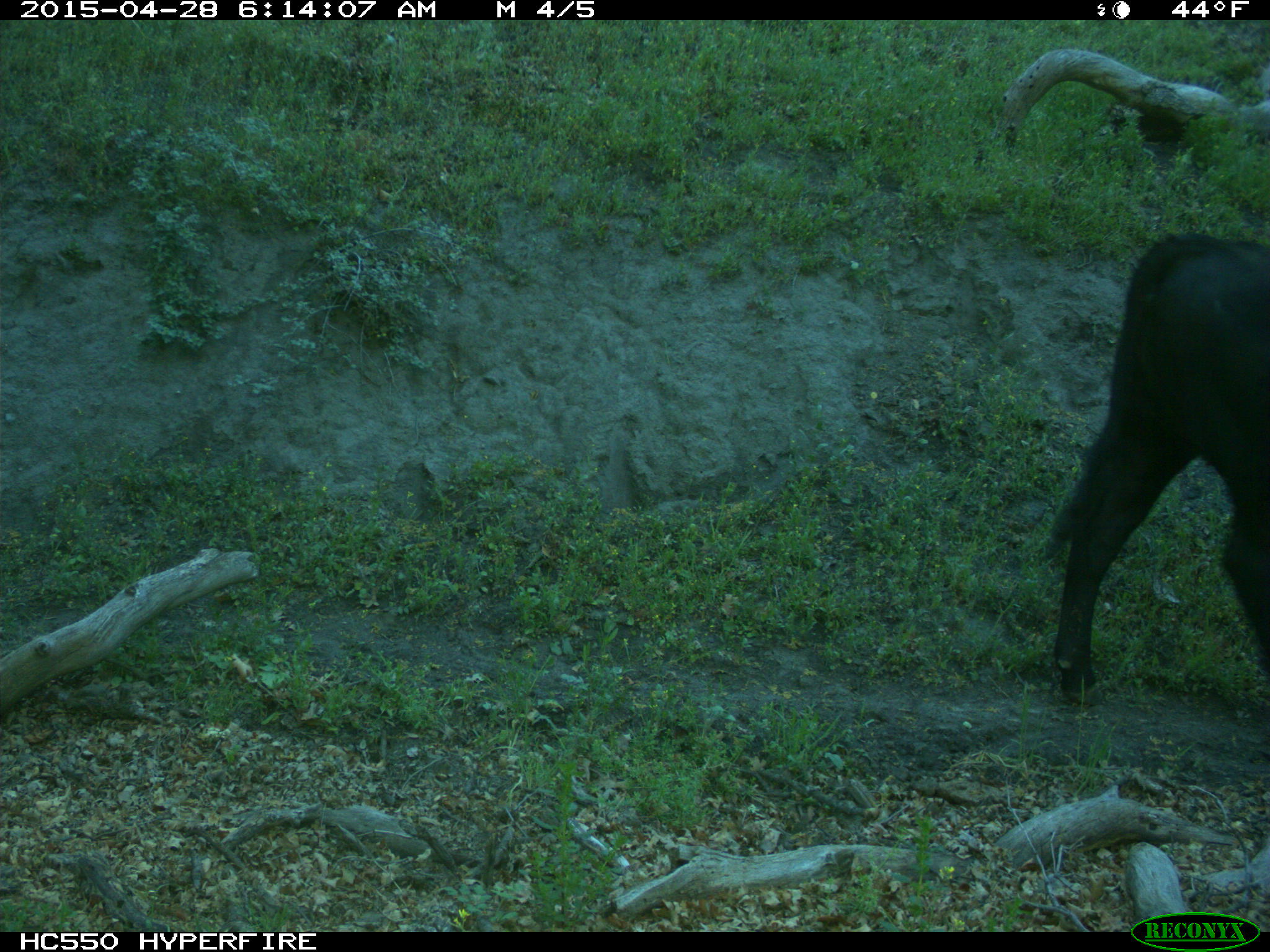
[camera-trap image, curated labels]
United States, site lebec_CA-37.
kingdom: Animalia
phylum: Chordata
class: Mammalia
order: Artiodactyla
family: Bovidae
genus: Bos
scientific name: Bos taurus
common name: domestic cow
Bos taurus (domestic cow).